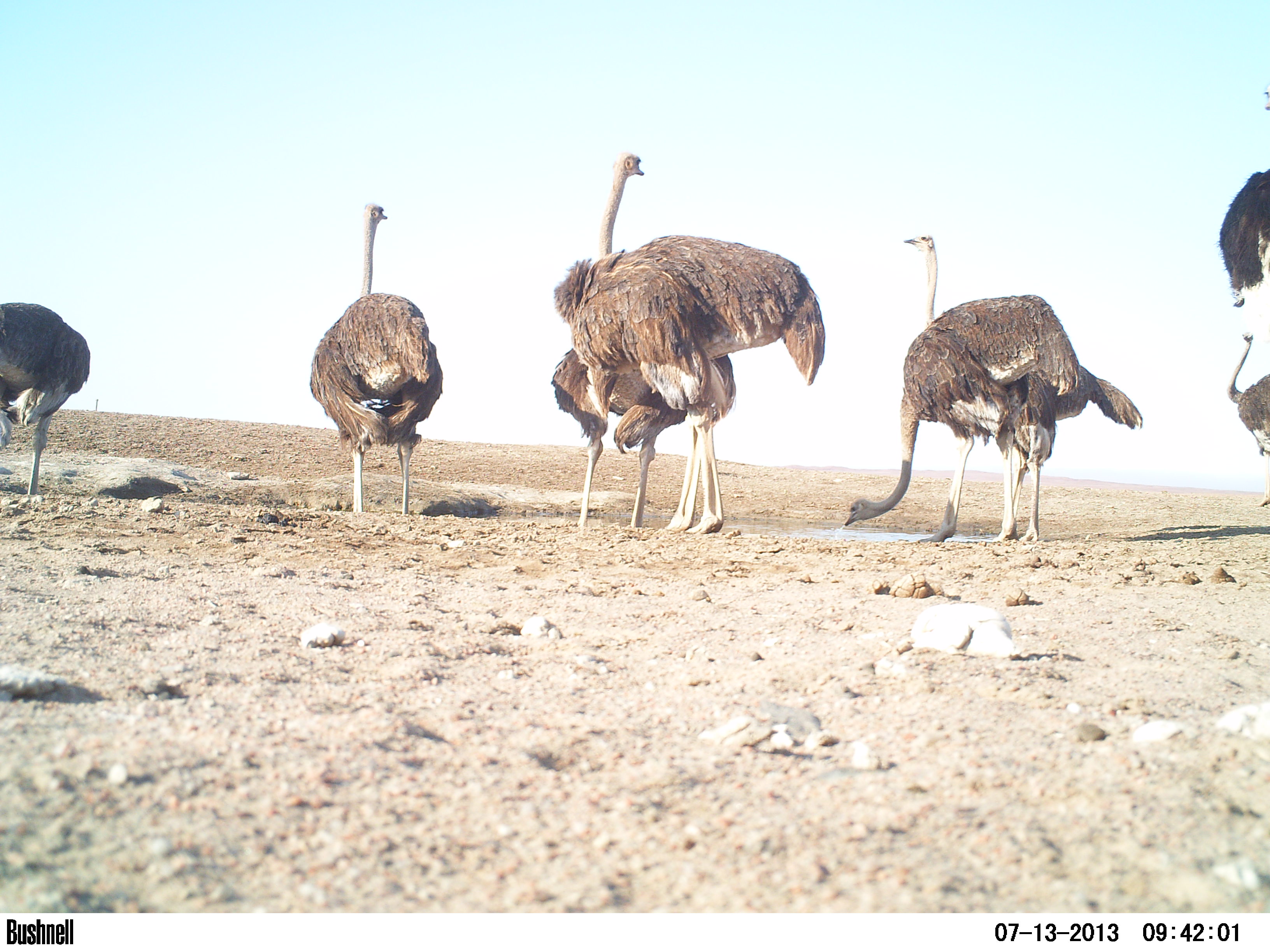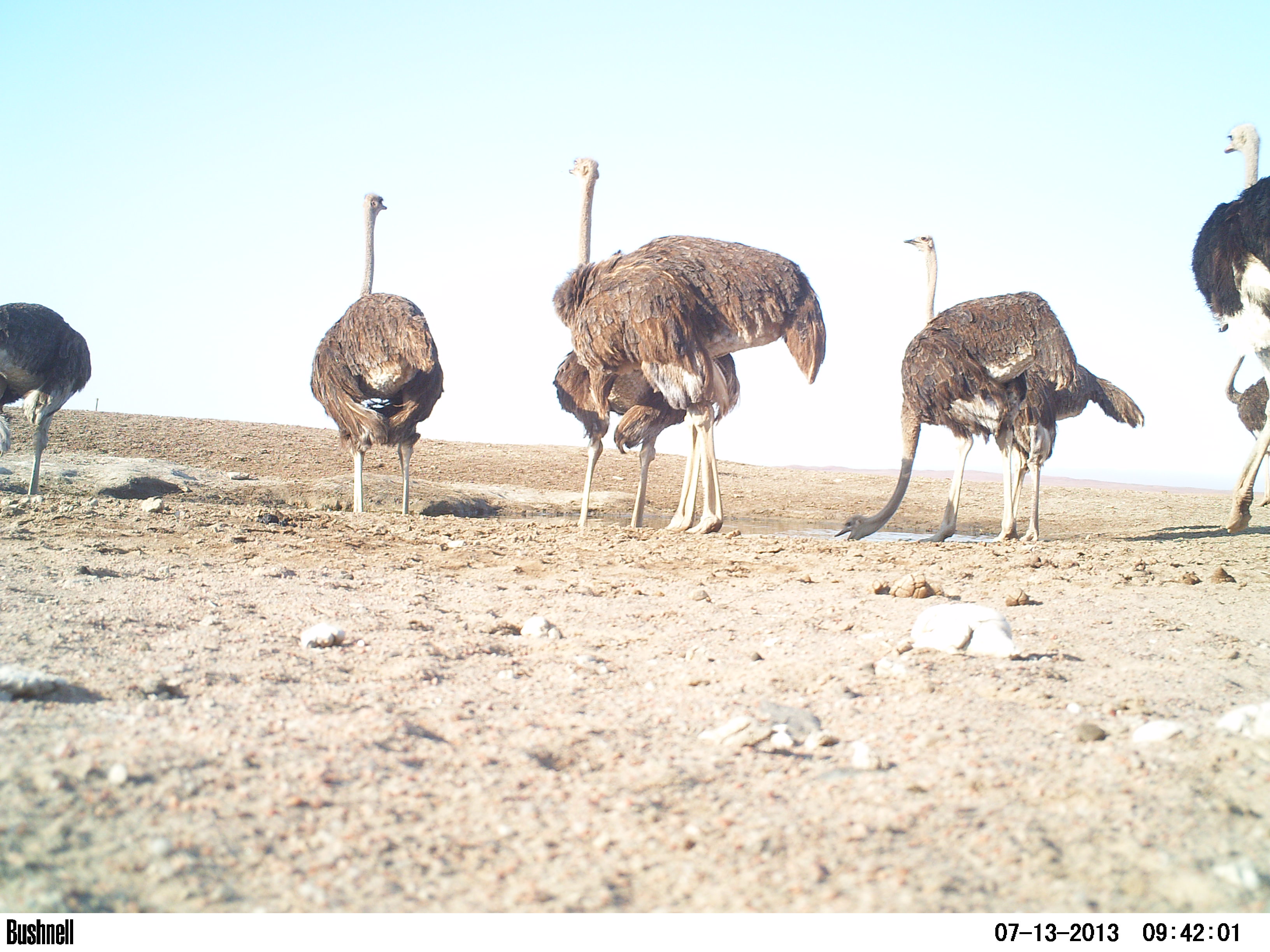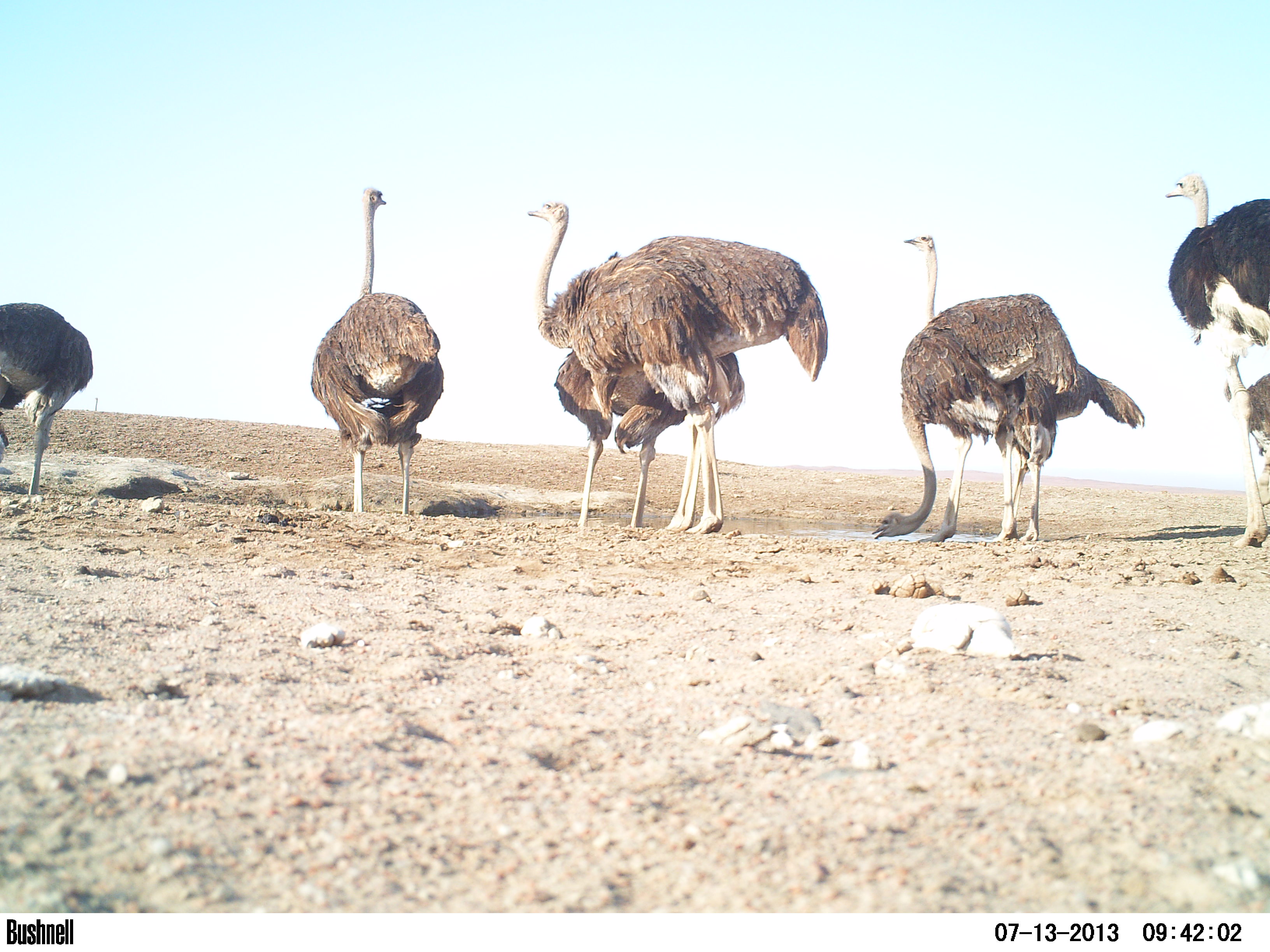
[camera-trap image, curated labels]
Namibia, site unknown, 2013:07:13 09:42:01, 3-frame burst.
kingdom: Animalia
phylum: Chordata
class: Aves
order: Struthioniformes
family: Struthionidae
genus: Struthio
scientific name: Struthio camelus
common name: common ostrich